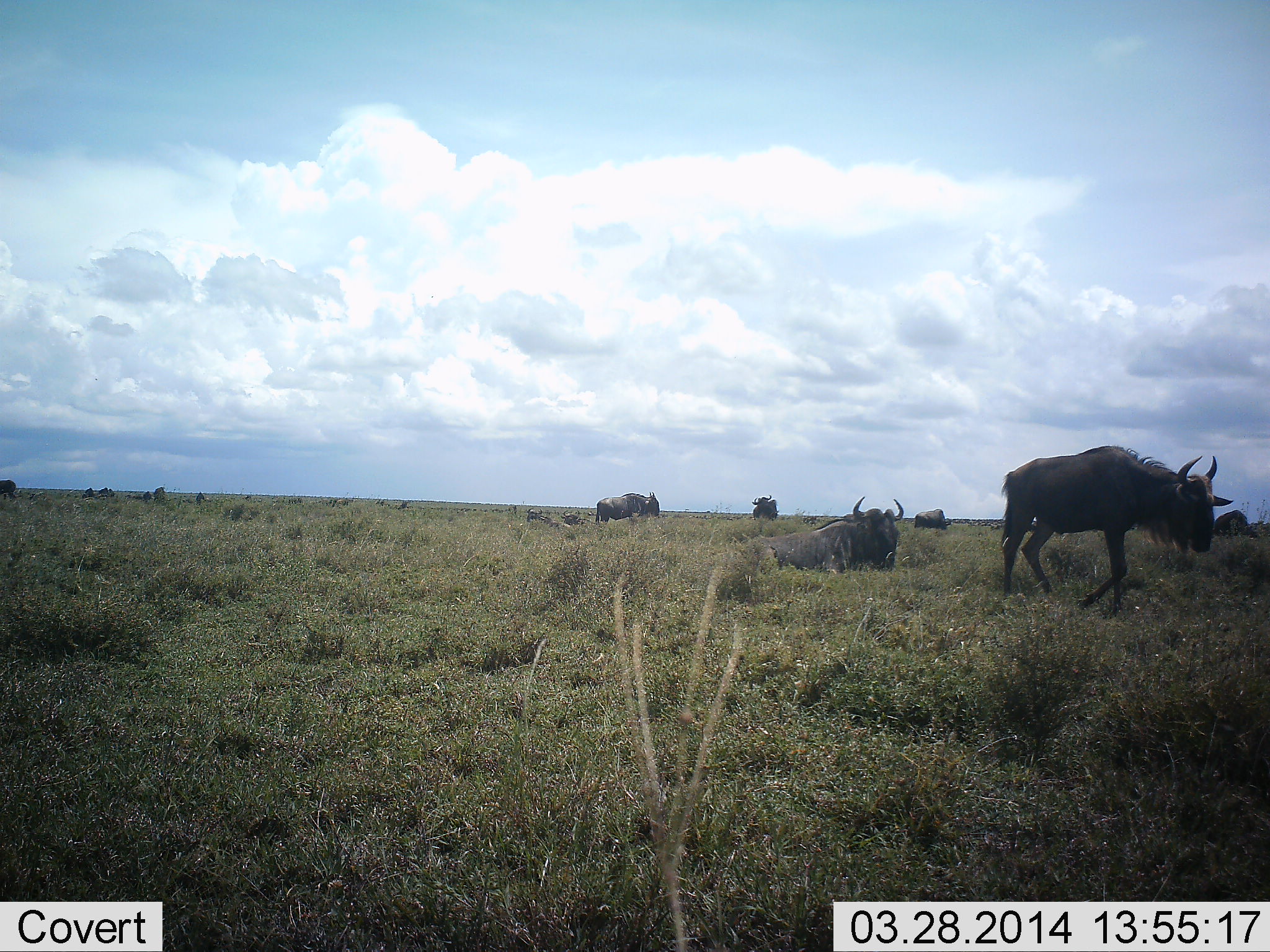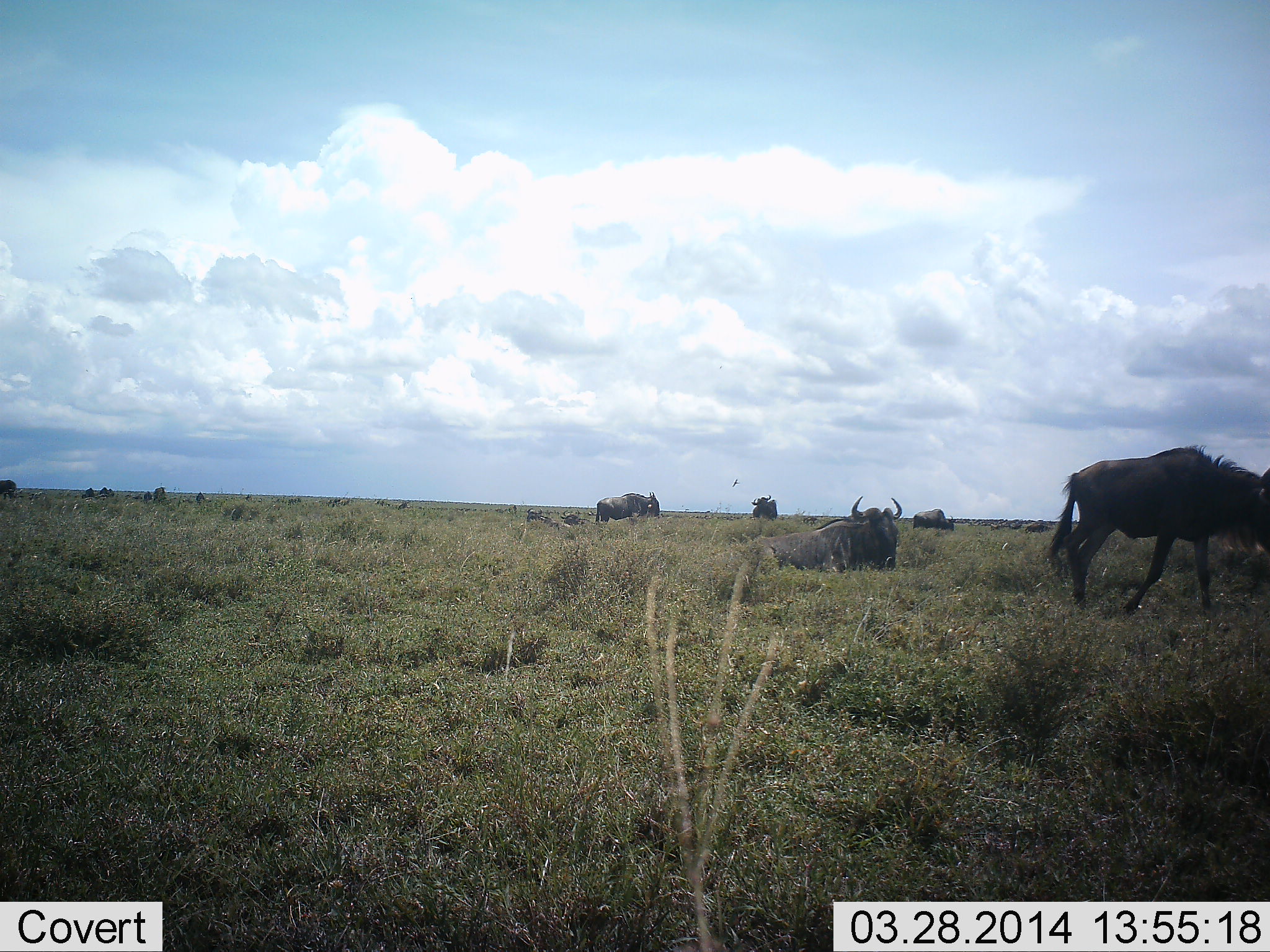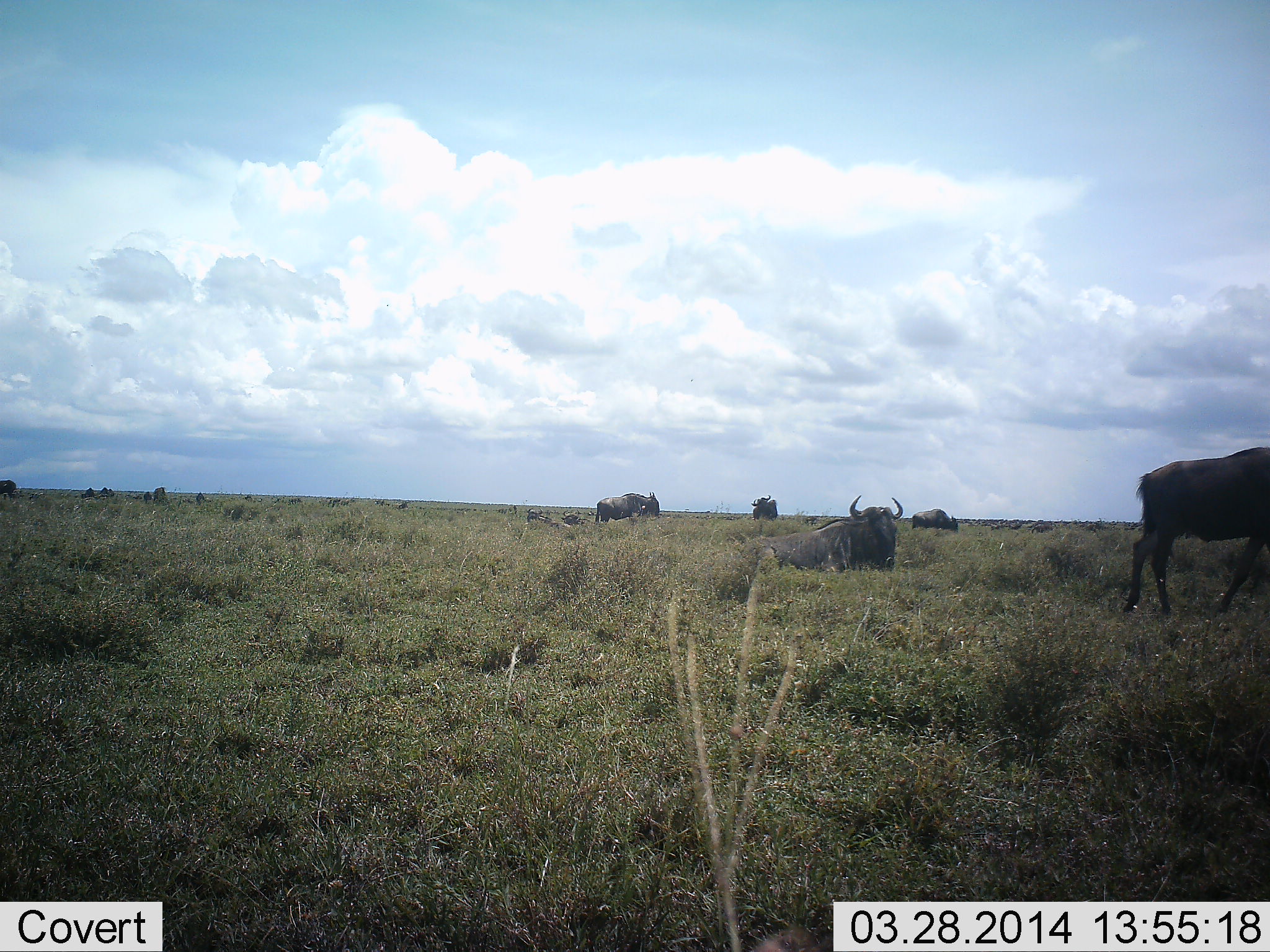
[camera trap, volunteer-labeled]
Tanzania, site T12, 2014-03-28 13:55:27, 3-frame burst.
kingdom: Animalia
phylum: Chordata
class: Mammalia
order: Artiodactyla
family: Bovidae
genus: Connochaetes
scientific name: Connochaetes taurinus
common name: blue wildebeest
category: wildebeest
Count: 6.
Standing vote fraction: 67%.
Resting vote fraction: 95%.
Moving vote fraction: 74%.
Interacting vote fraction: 0%.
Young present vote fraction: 0%.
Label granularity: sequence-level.